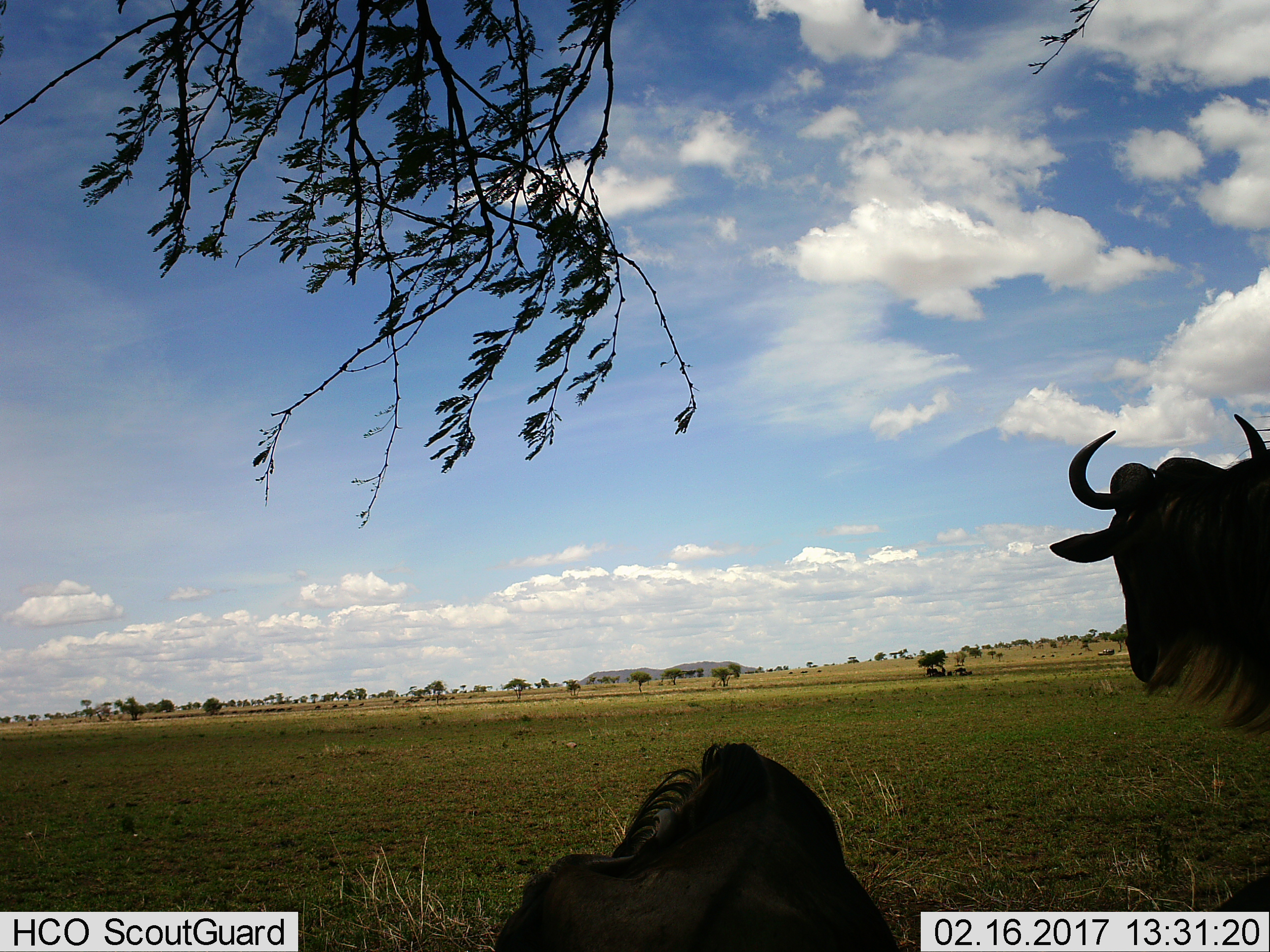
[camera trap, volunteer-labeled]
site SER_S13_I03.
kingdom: Animalia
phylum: Chordata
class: Mammalia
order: Artiodactyla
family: Bovidae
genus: Connochaetes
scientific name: Connochaetes taurinus taurinus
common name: blue wildebeest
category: wildebeestblue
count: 2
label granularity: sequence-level